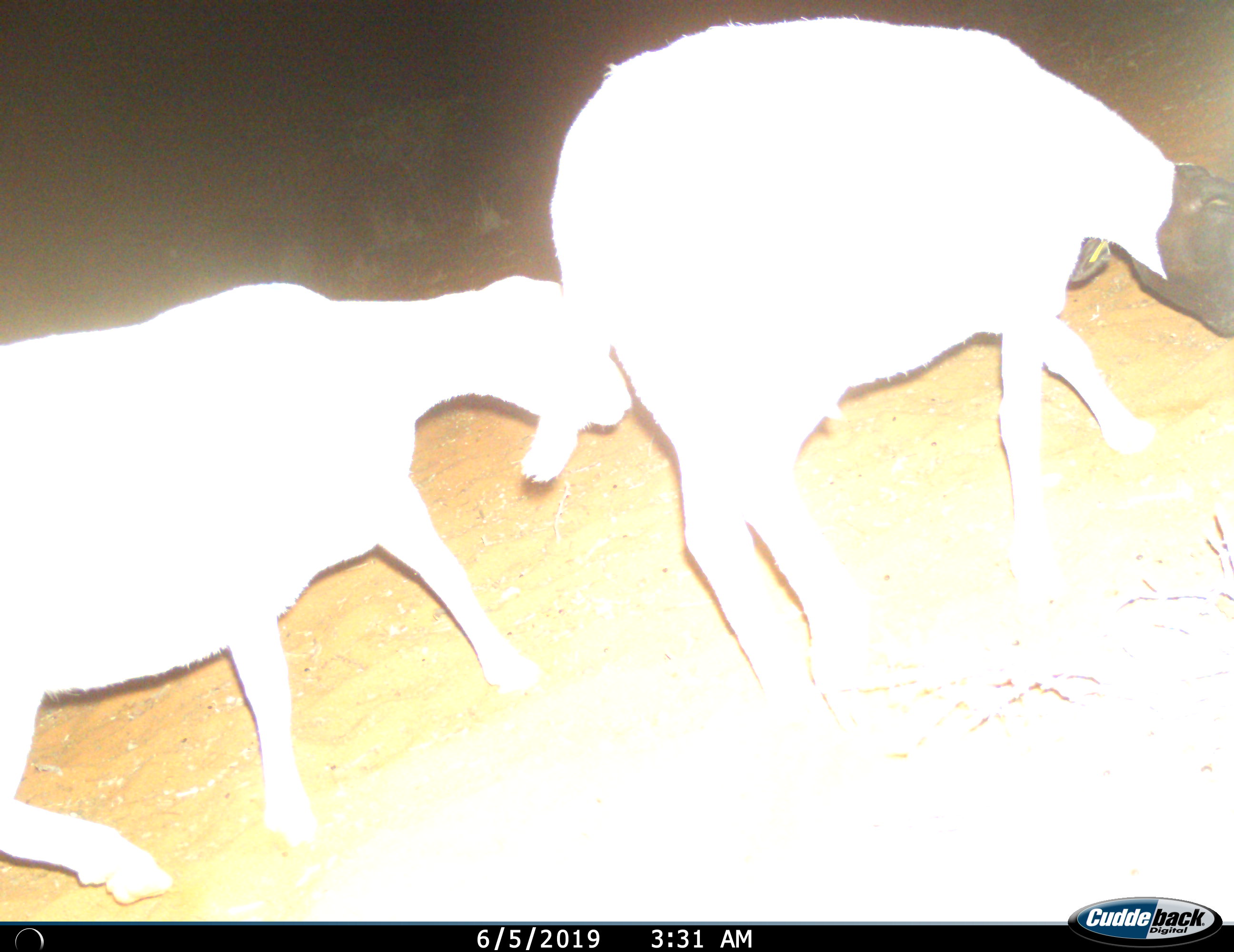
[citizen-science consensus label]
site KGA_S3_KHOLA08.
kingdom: Animalia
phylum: Chordata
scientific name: Vertebrata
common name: domestic animal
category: domesticanimal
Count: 2.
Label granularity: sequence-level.